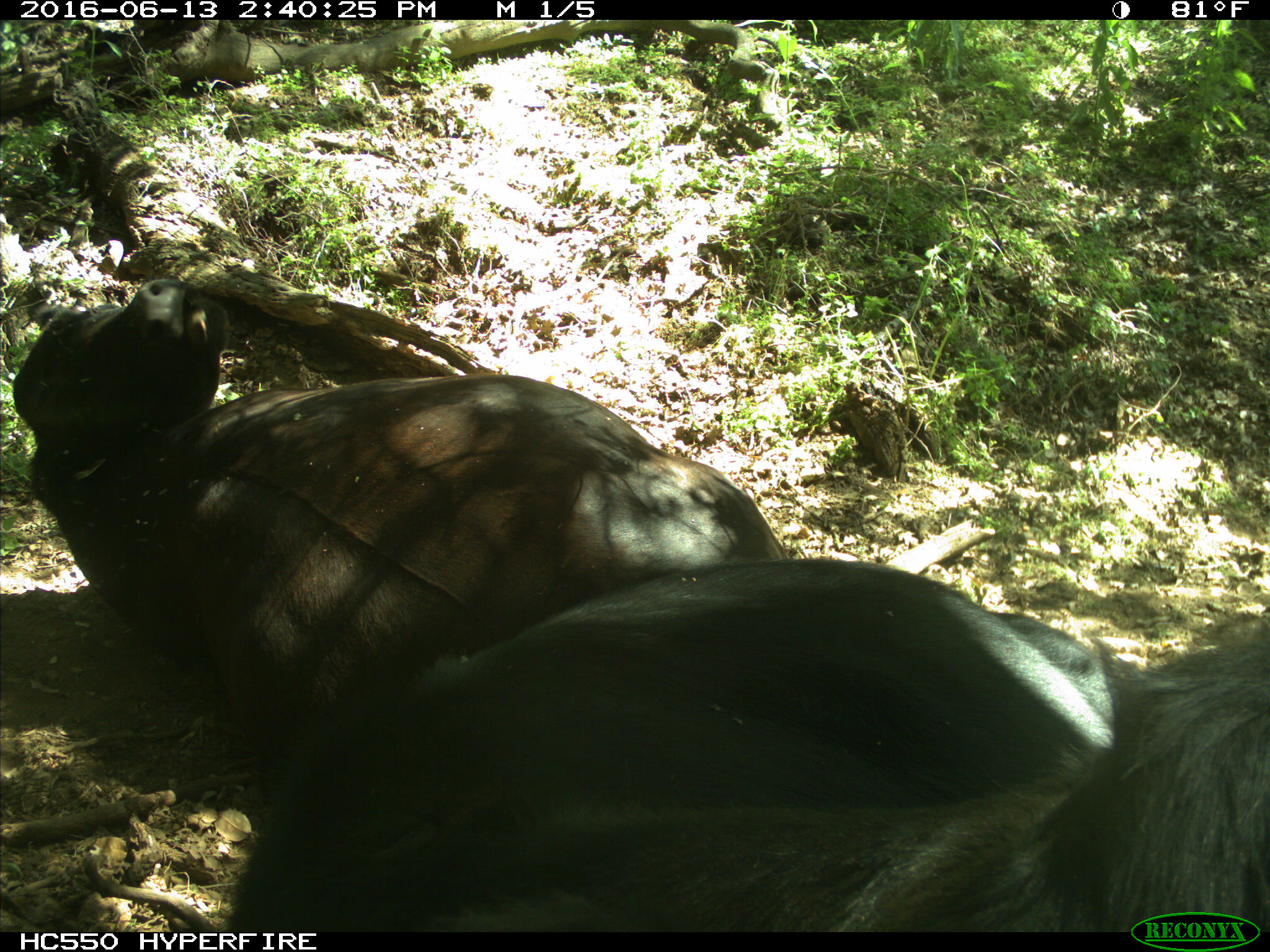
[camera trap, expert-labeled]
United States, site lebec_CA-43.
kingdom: Animalia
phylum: Chordata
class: Mammalia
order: Artiodactyla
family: Bovidae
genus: Bos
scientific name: Bos taurus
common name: domestic cow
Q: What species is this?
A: Bos taurus (domestic cow).